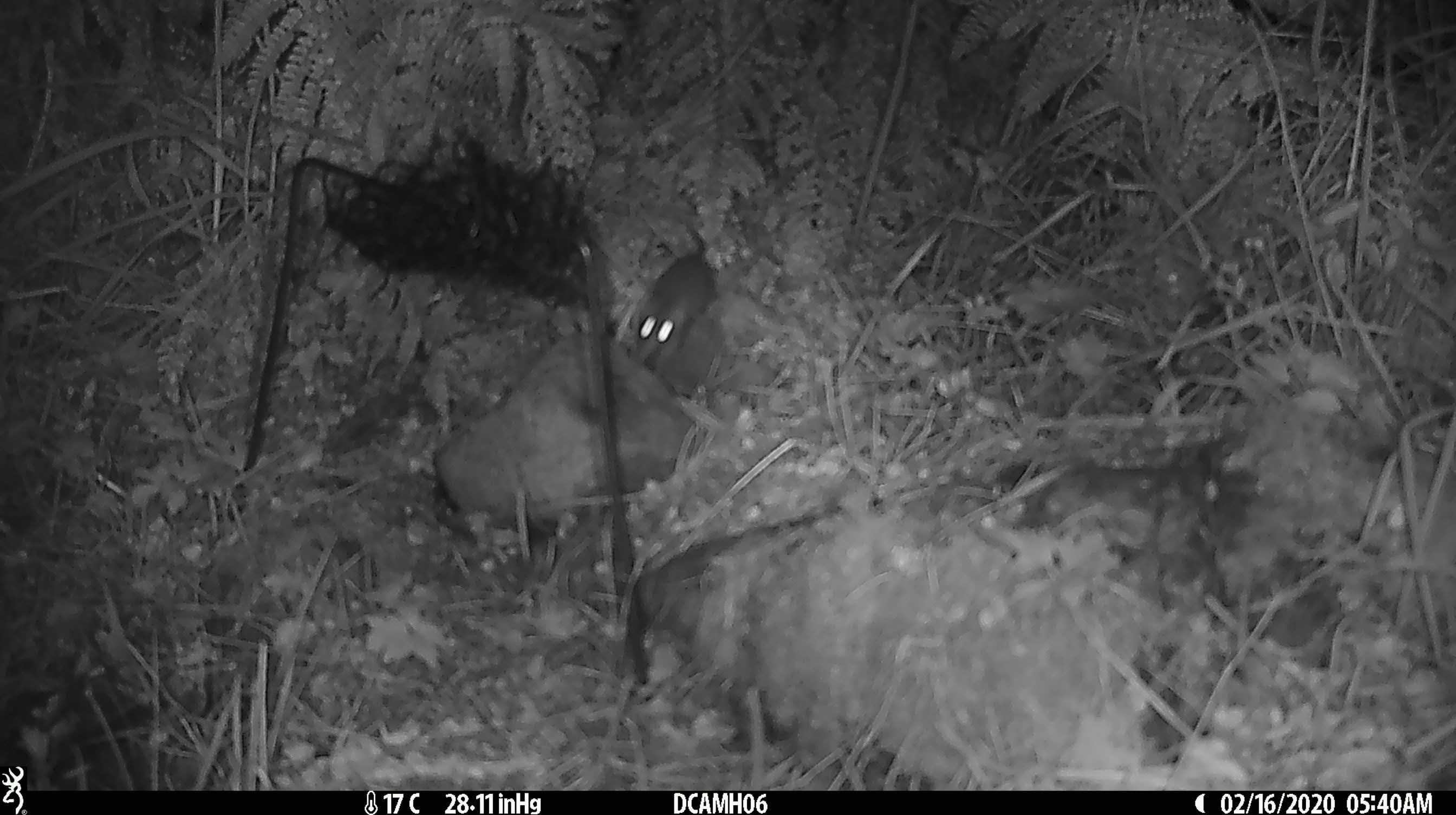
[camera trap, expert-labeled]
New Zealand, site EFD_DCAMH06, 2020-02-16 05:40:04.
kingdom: Animalia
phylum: Chordata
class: Mammalia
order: Rodentia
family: Muridae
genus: Mus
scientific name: Mus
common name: mouse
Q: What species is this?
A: Mouse (Mus).